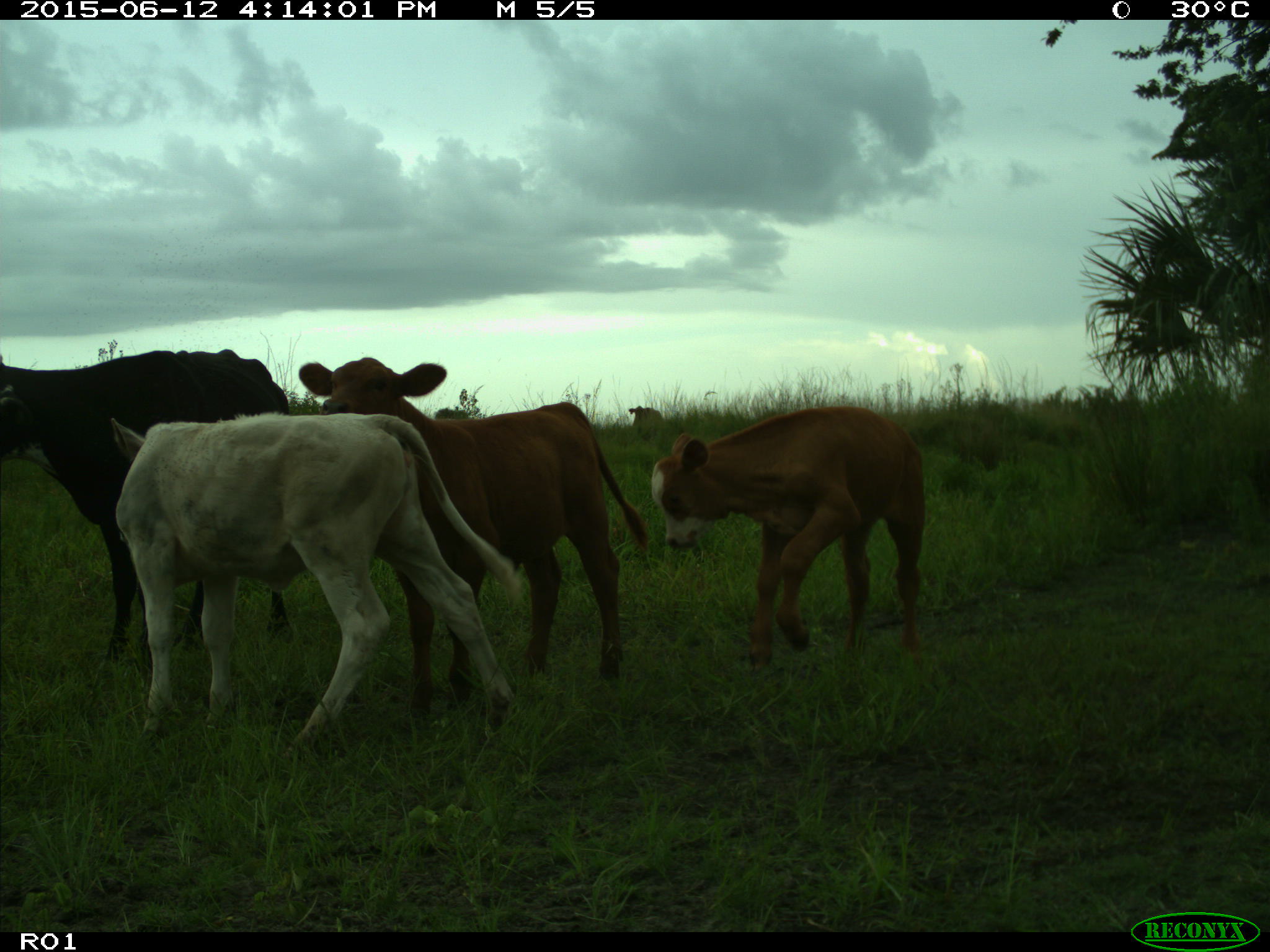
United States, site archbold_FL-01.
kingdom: Animalia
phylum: Chordata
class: Mammalia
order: Artiodactyla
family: Bovidae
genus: Bos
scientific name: Bos taurus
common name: domestic cow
Bos taurus (domestic cow).